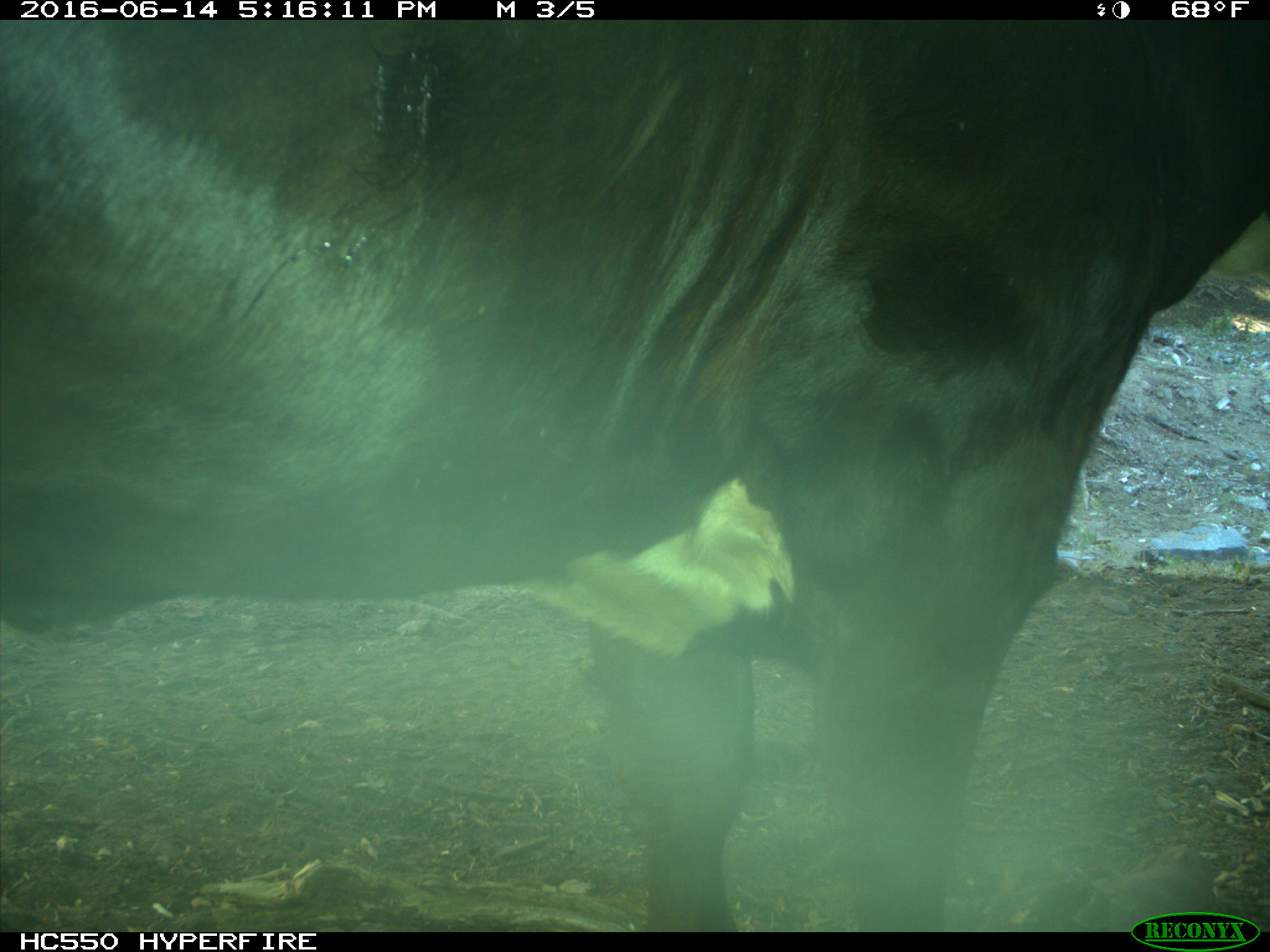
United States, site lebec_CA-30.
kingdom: Animalia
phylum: Chordata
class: Mammalia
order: Artiodactyla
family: Bovidae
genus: Bos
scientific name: Bos taurus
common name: domestic cow